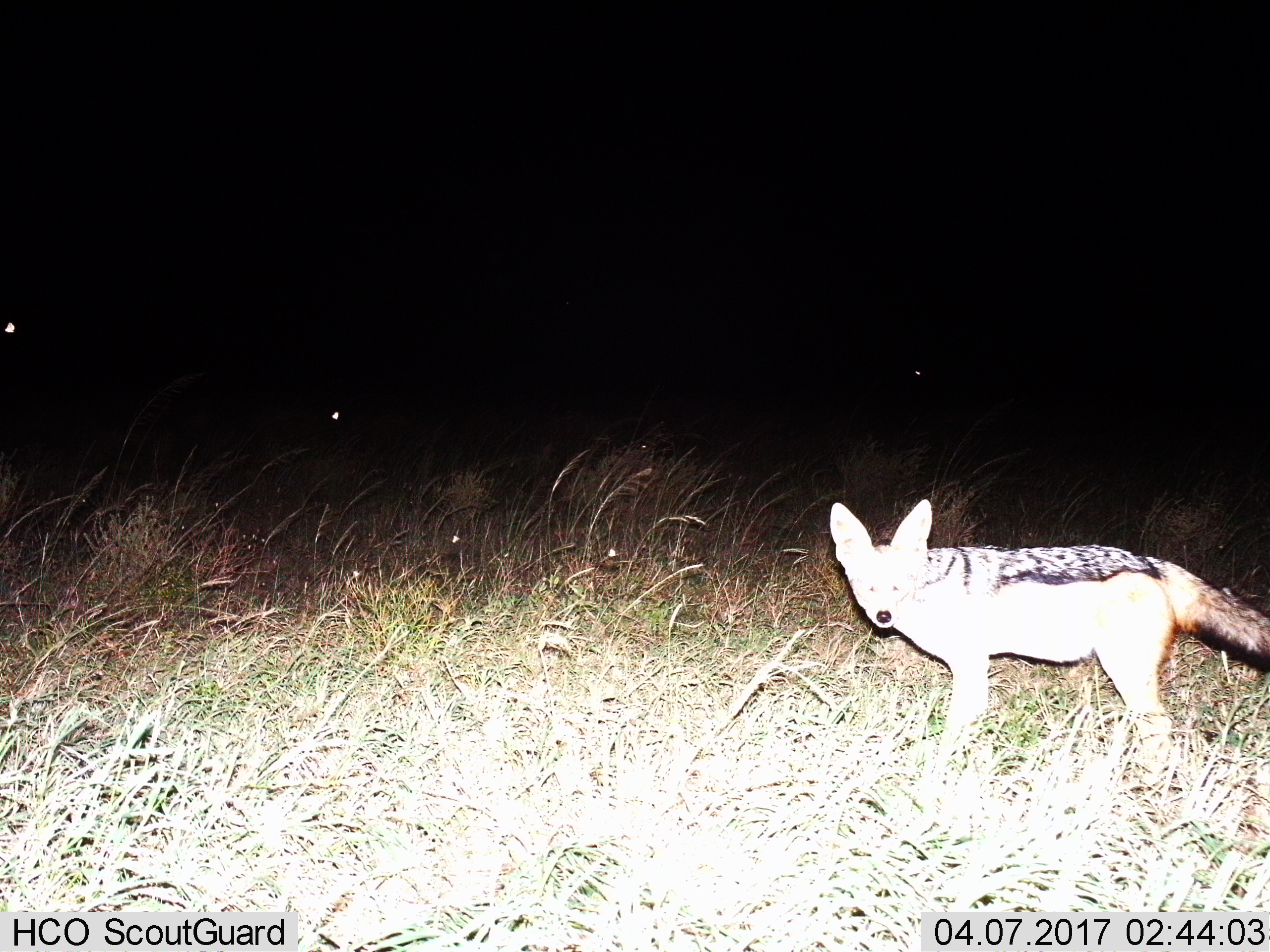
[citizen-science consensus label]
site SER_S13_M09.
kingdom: Animalia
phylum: Chordata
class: Mammalia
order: Carnivora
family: Canidae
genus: Lupulella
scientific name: Lupulella mesomelas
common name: black-backed jackal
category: jackalblackbacked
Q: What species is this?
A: Jackalblackbacked (black-backed jackal) (Lupulella mesomelas).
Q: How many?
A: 1.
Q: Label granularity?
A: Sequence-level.